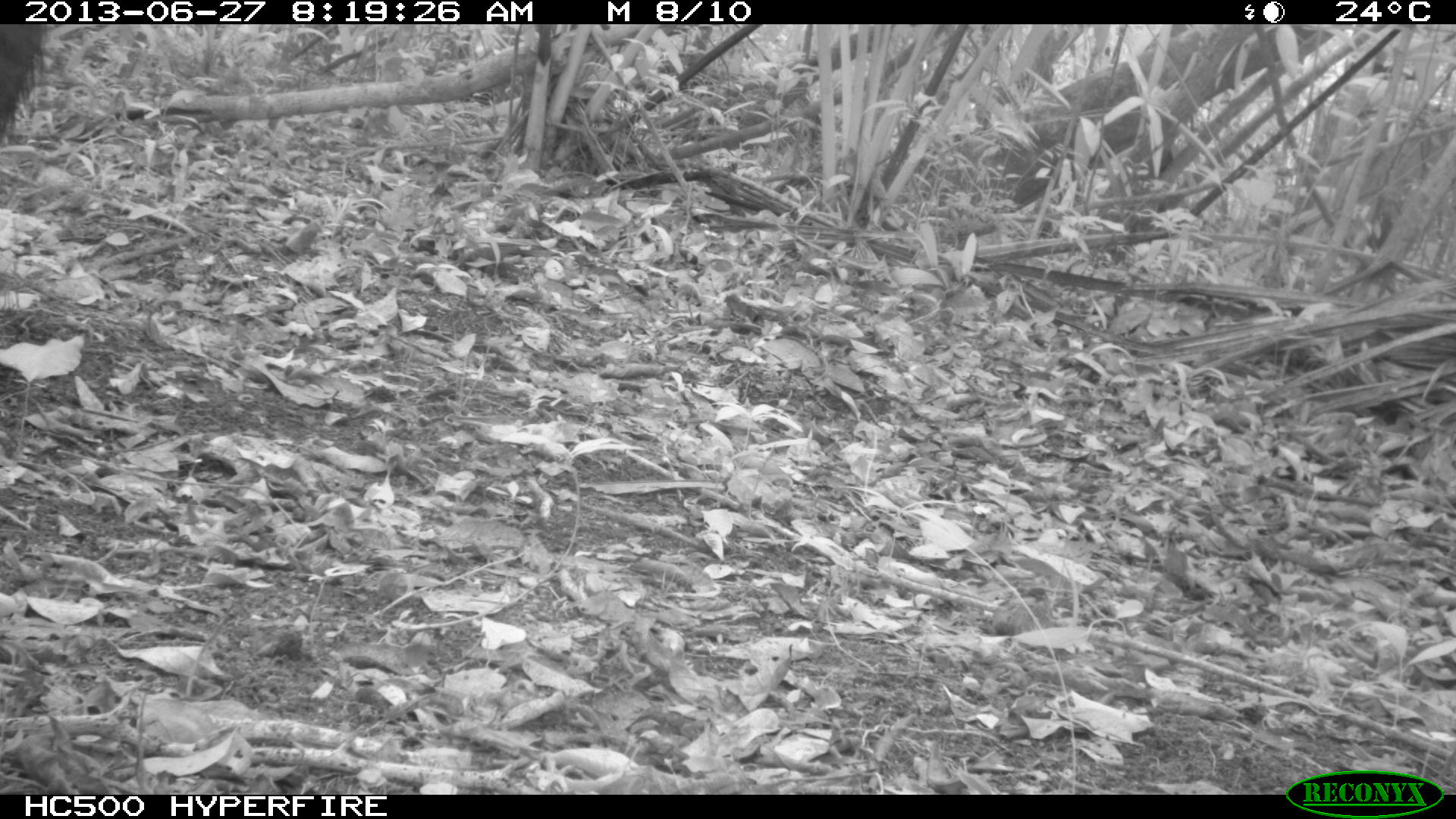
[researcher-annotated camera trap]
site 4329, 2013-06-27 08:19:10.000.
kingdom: Animalia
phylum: Chordata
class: Mammalia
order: Artiodactyla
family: Tayassuidae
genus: Tayassu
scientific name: Tayassu pecari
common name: white-lipped peccary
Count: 2.